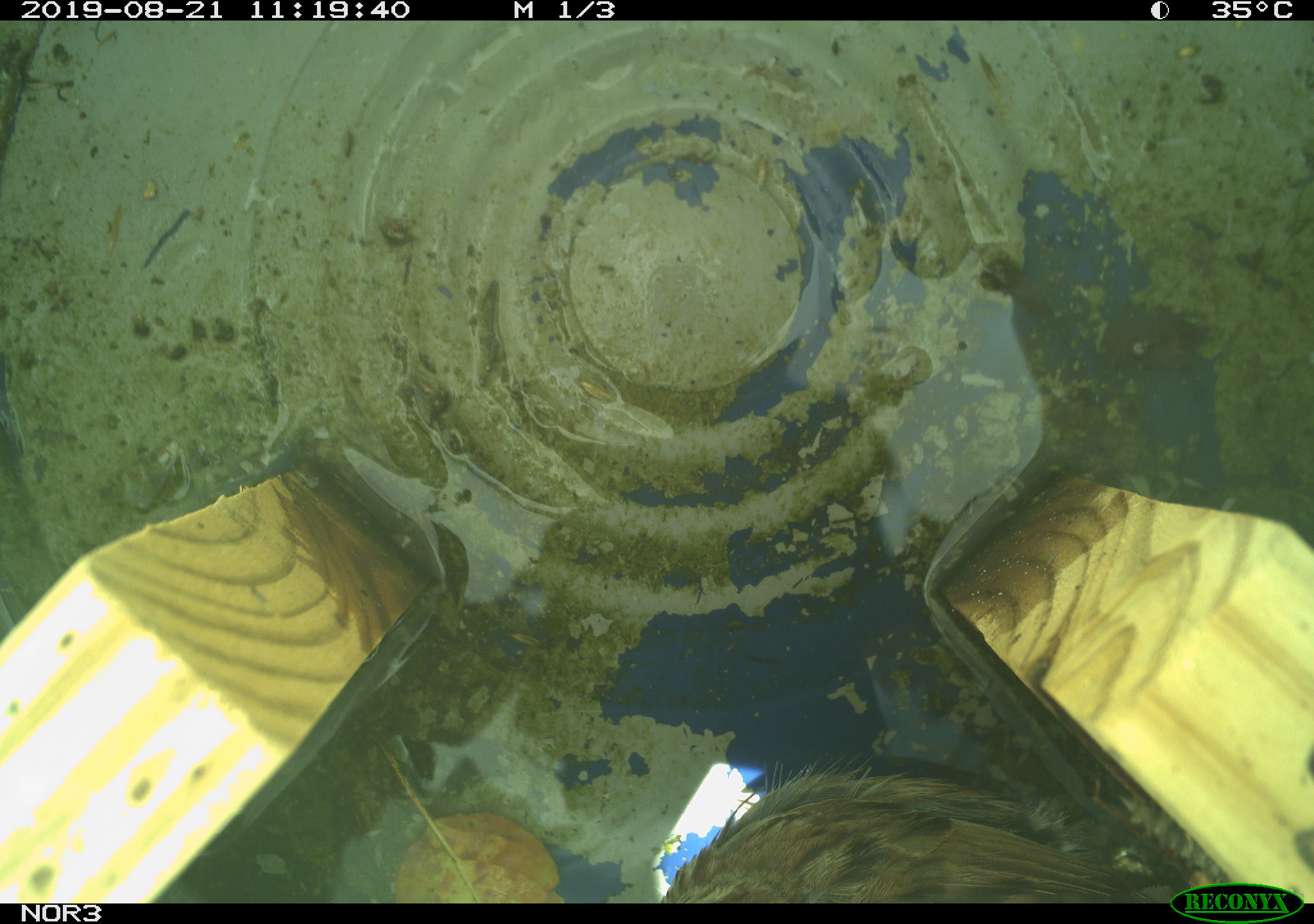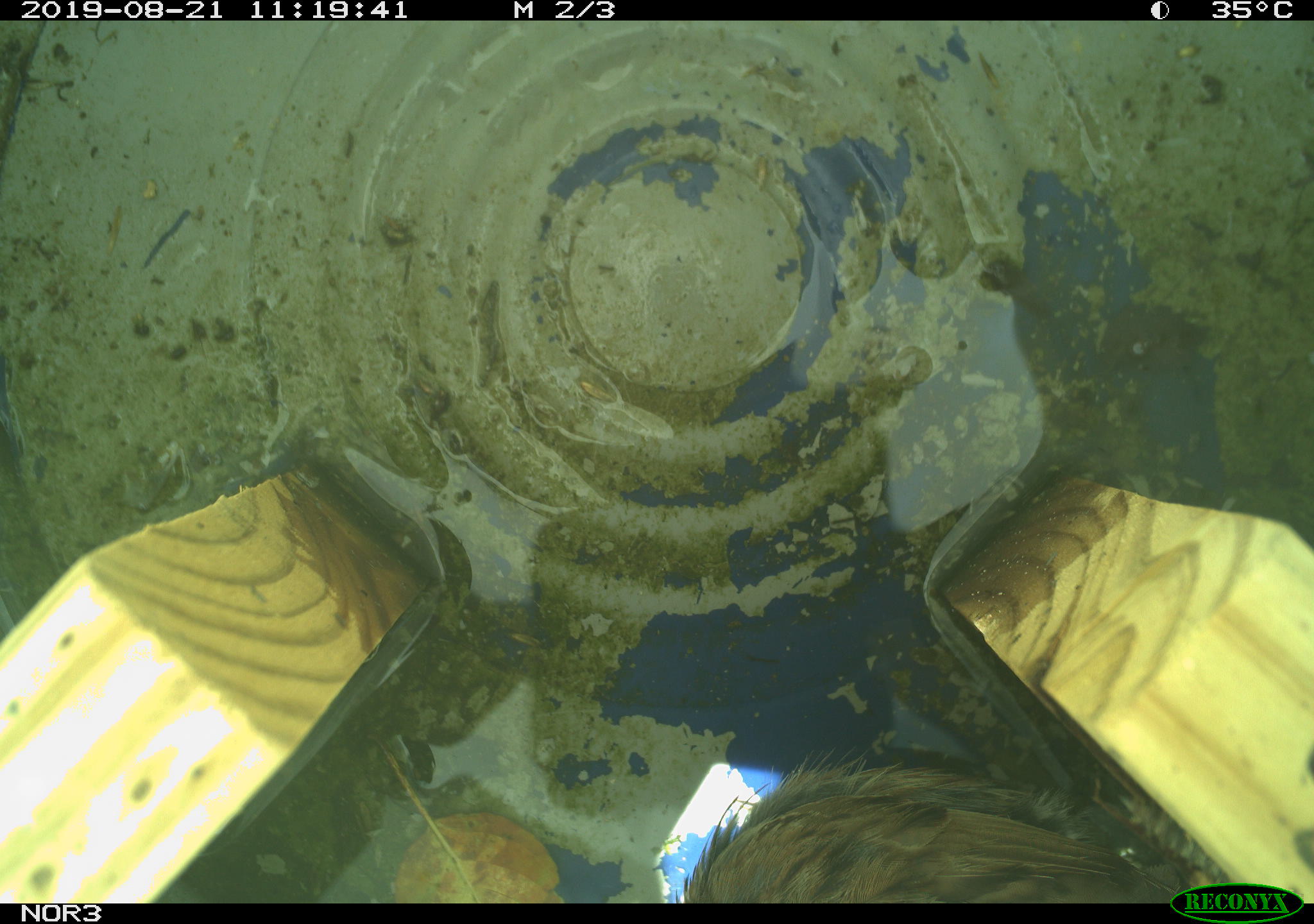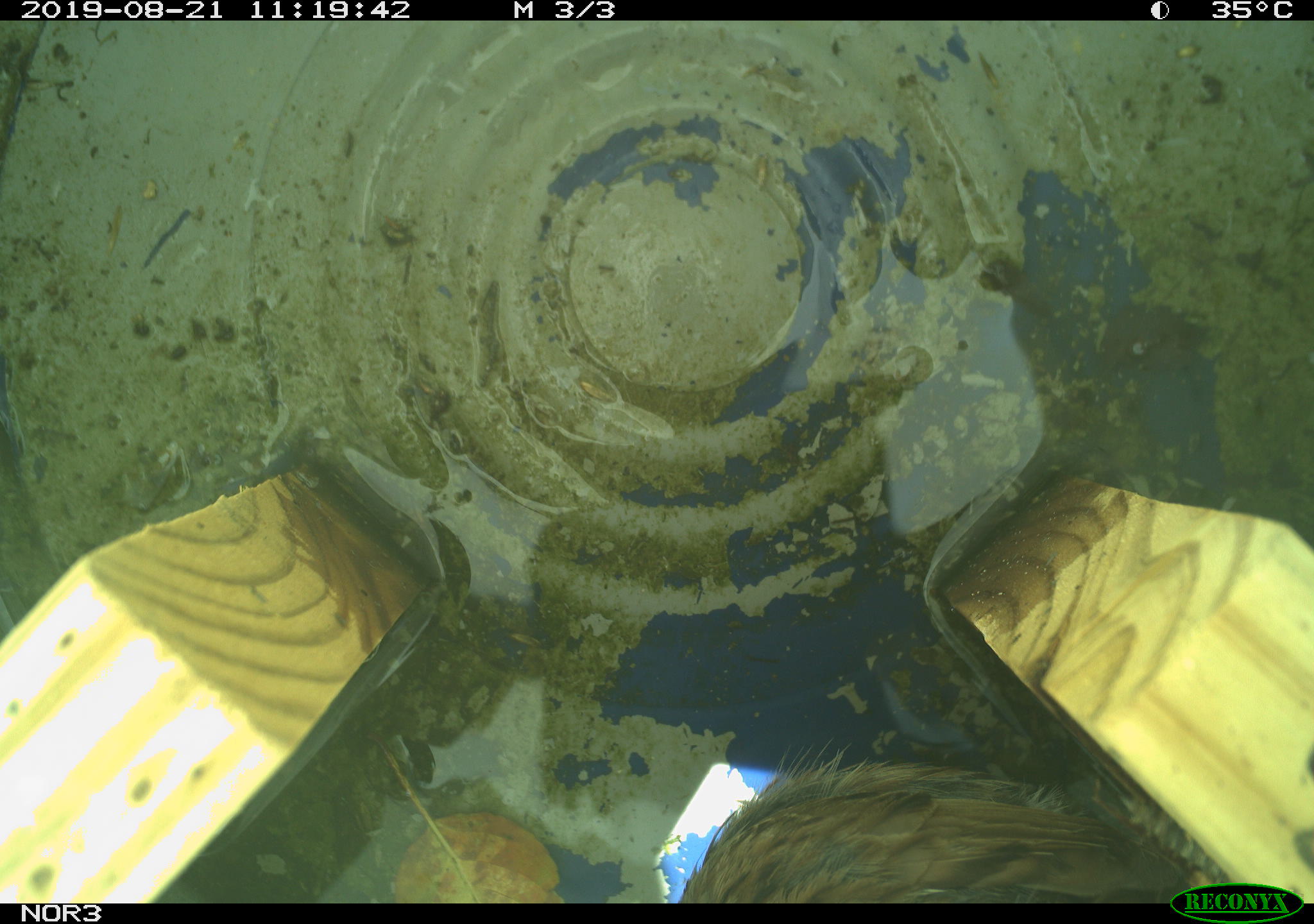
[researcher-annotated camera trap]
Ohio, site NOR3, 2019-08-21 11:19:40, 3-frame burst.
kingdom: Animalia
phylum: Chordata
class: Aves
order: Passeriformes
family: Passerellidae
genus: Melospiza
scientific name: Melospiza melodia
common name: song sparrow